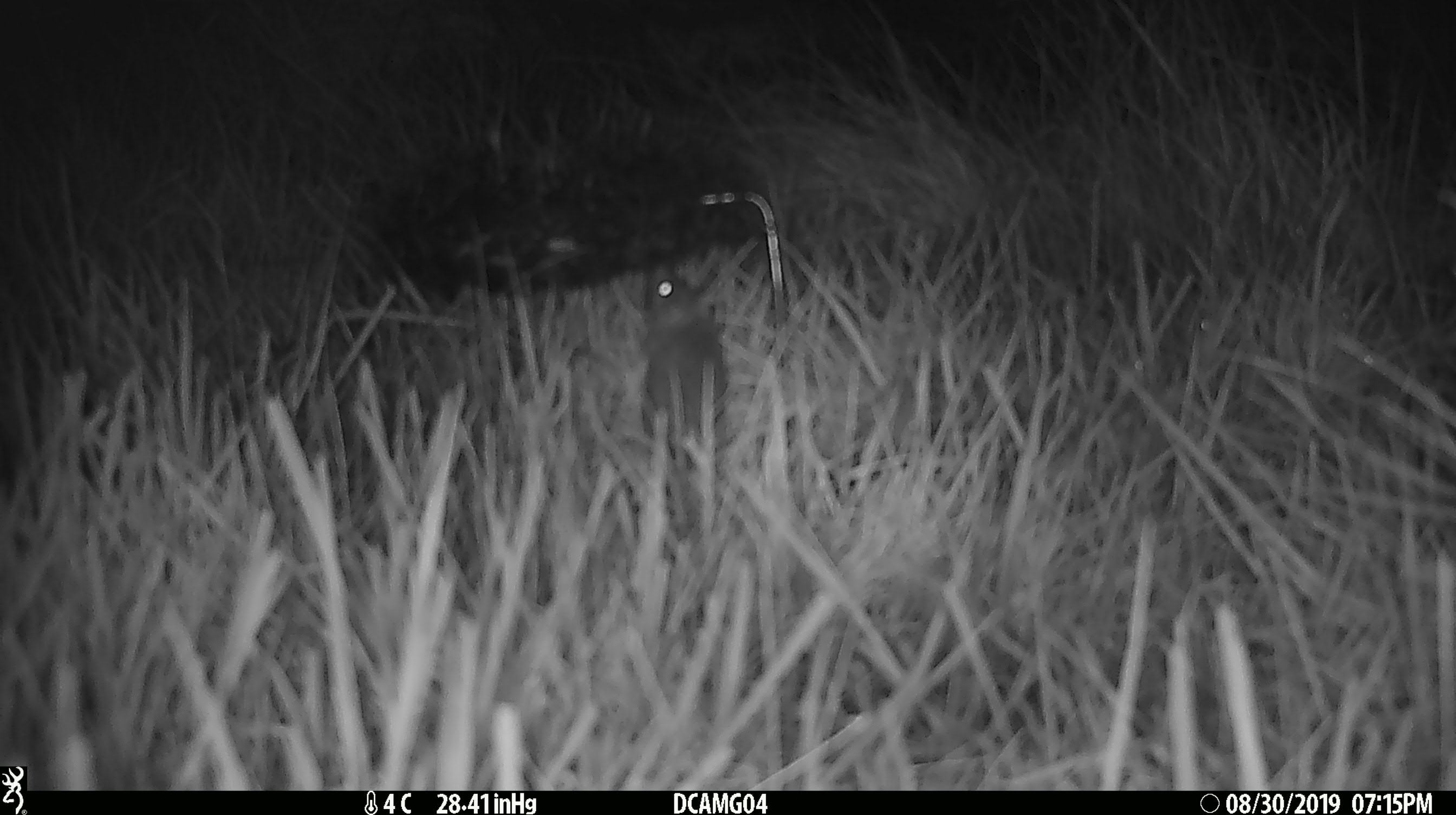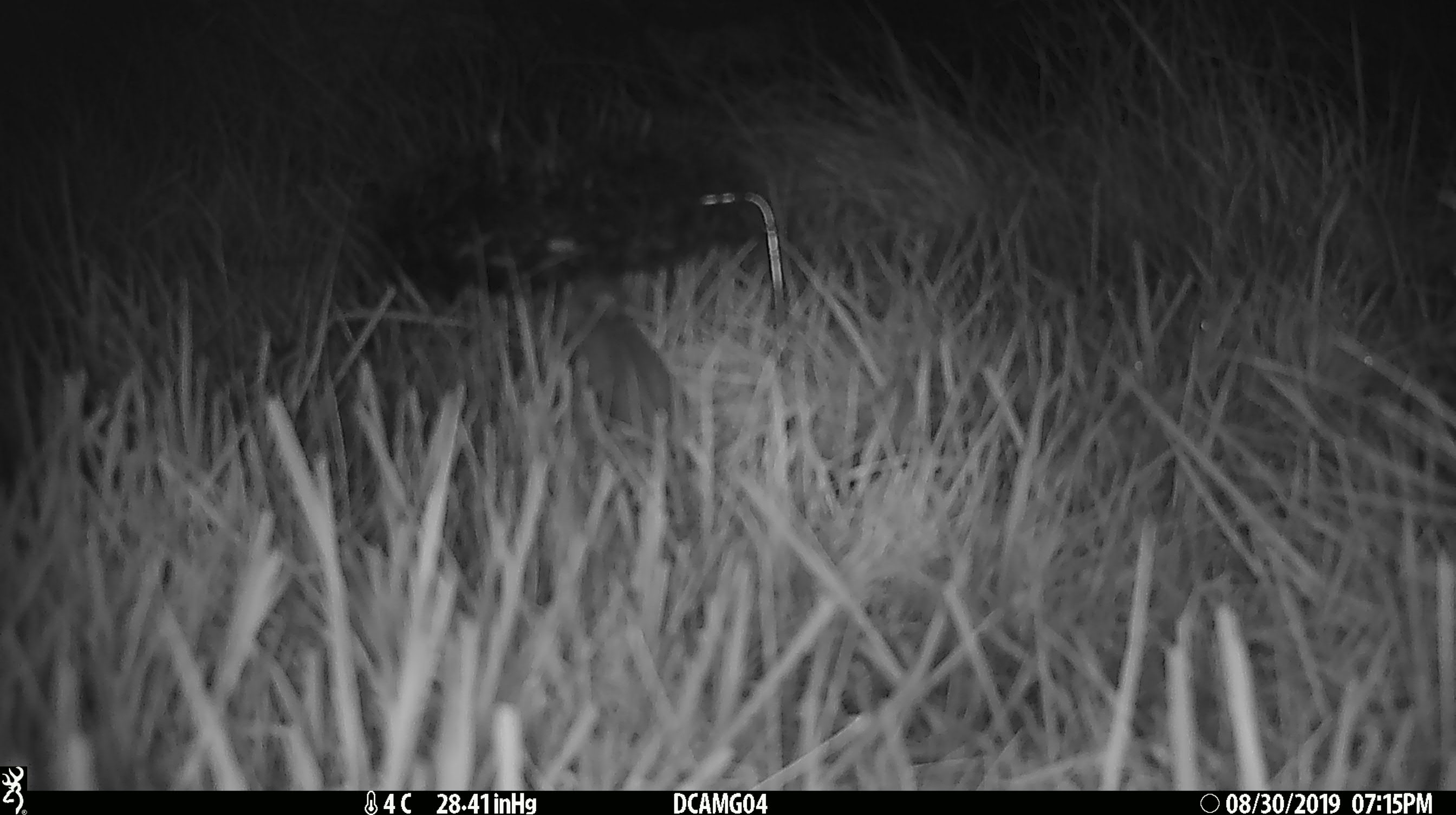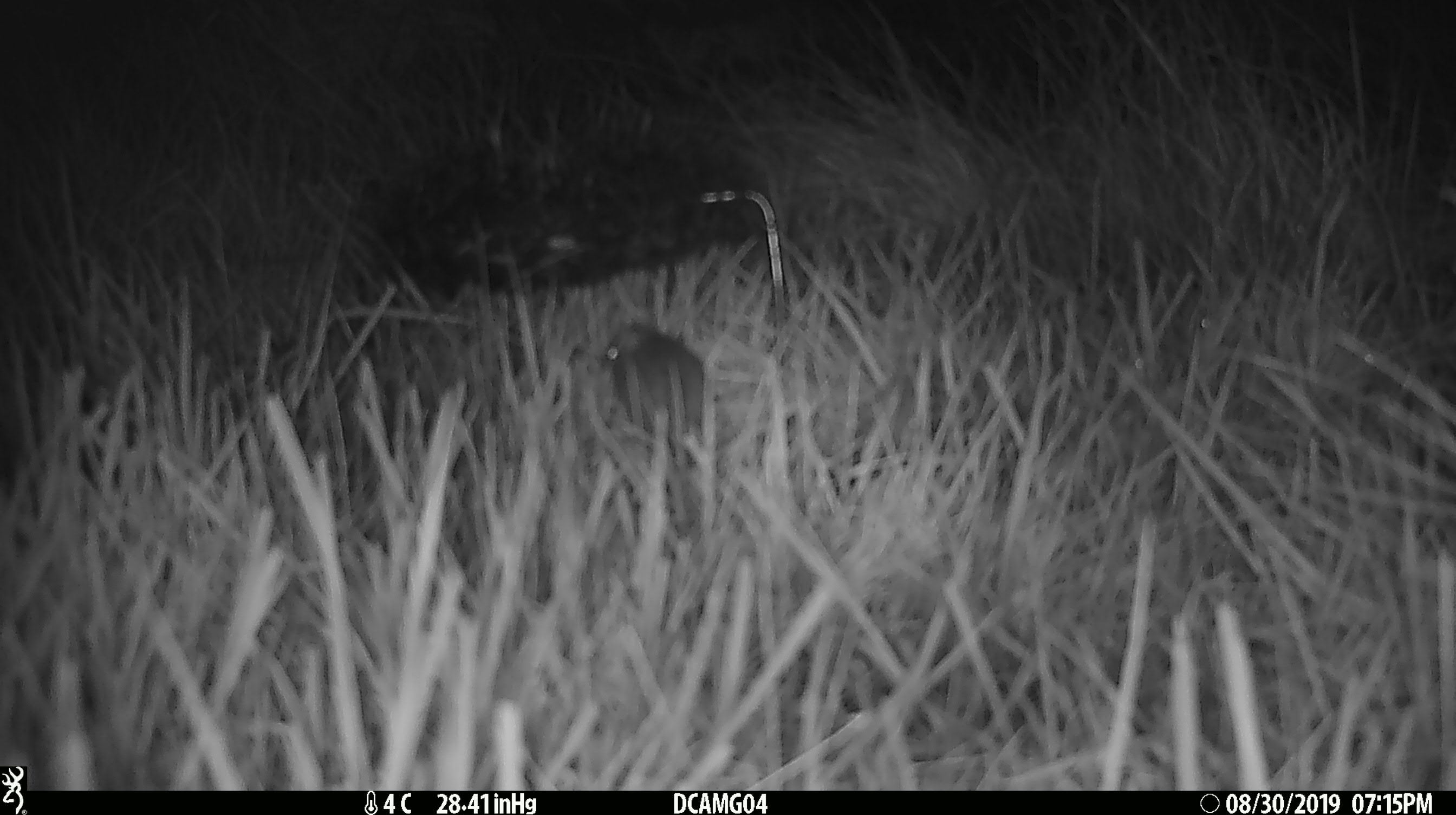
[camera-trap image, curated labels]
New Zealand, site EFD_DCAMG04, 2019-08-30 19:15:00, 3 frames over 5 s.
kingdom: Animalia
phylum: Chordata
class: Mammalia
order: Rodentia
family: Muridae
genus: Mus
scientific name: Mus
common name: mouse